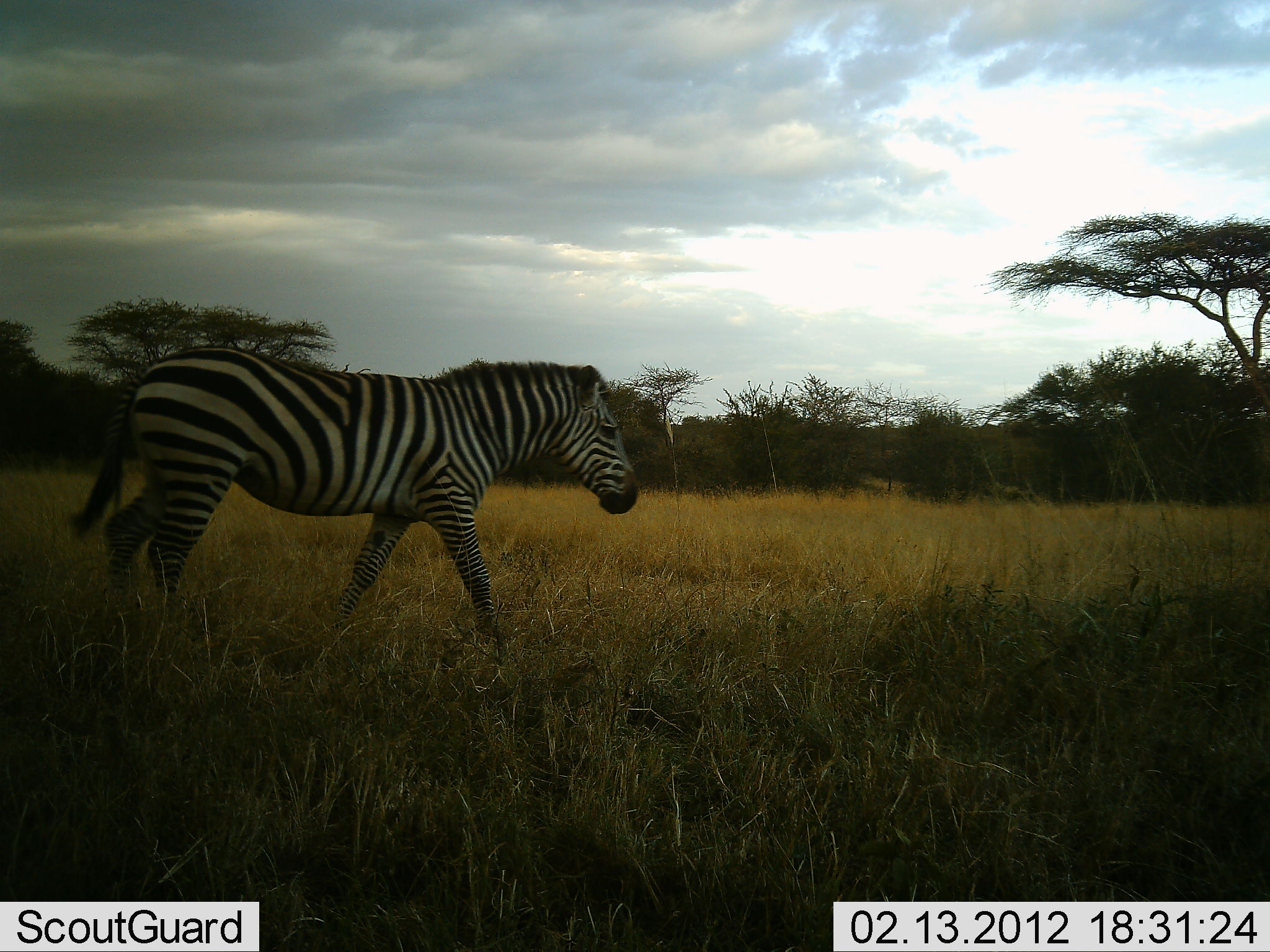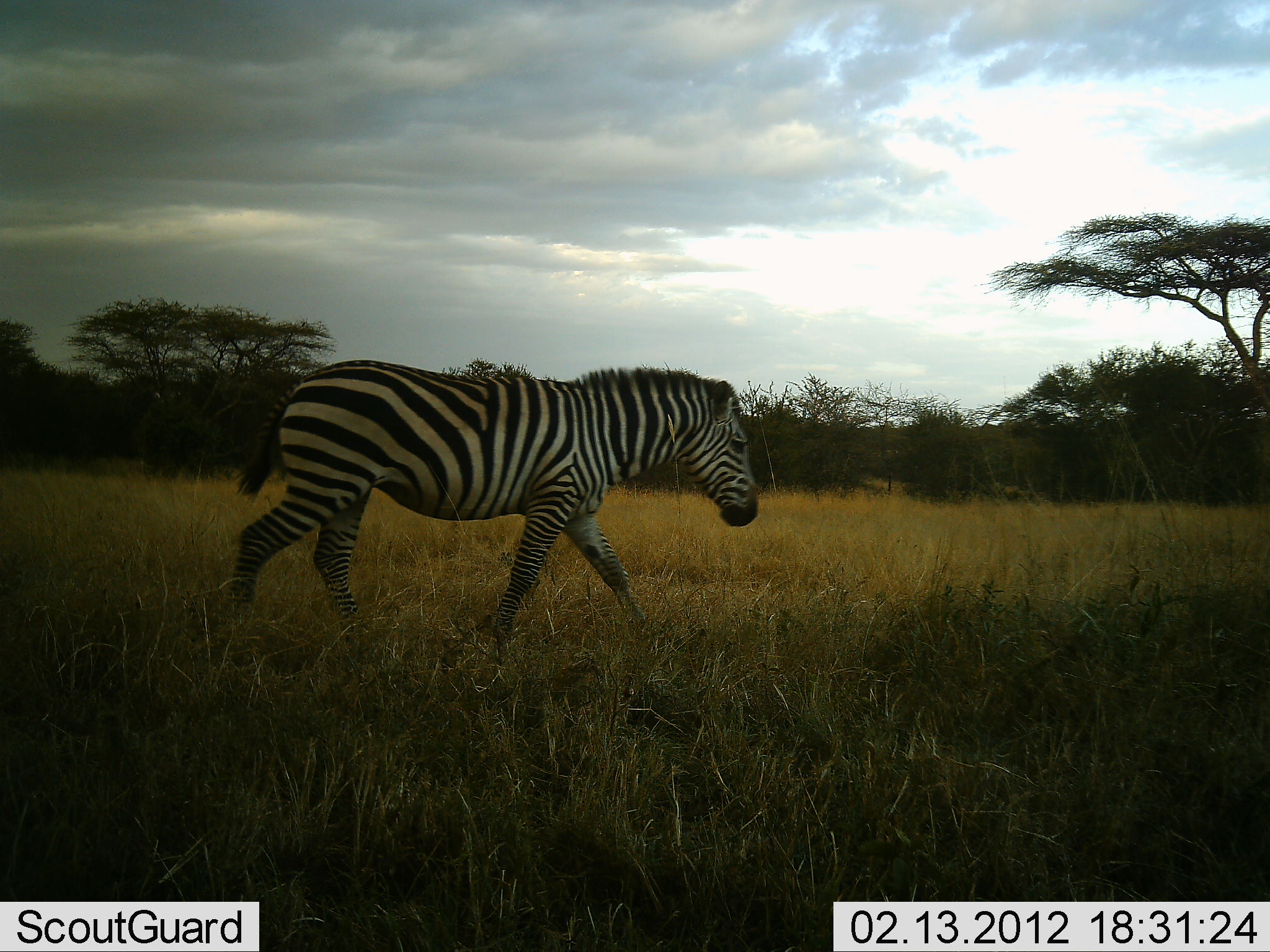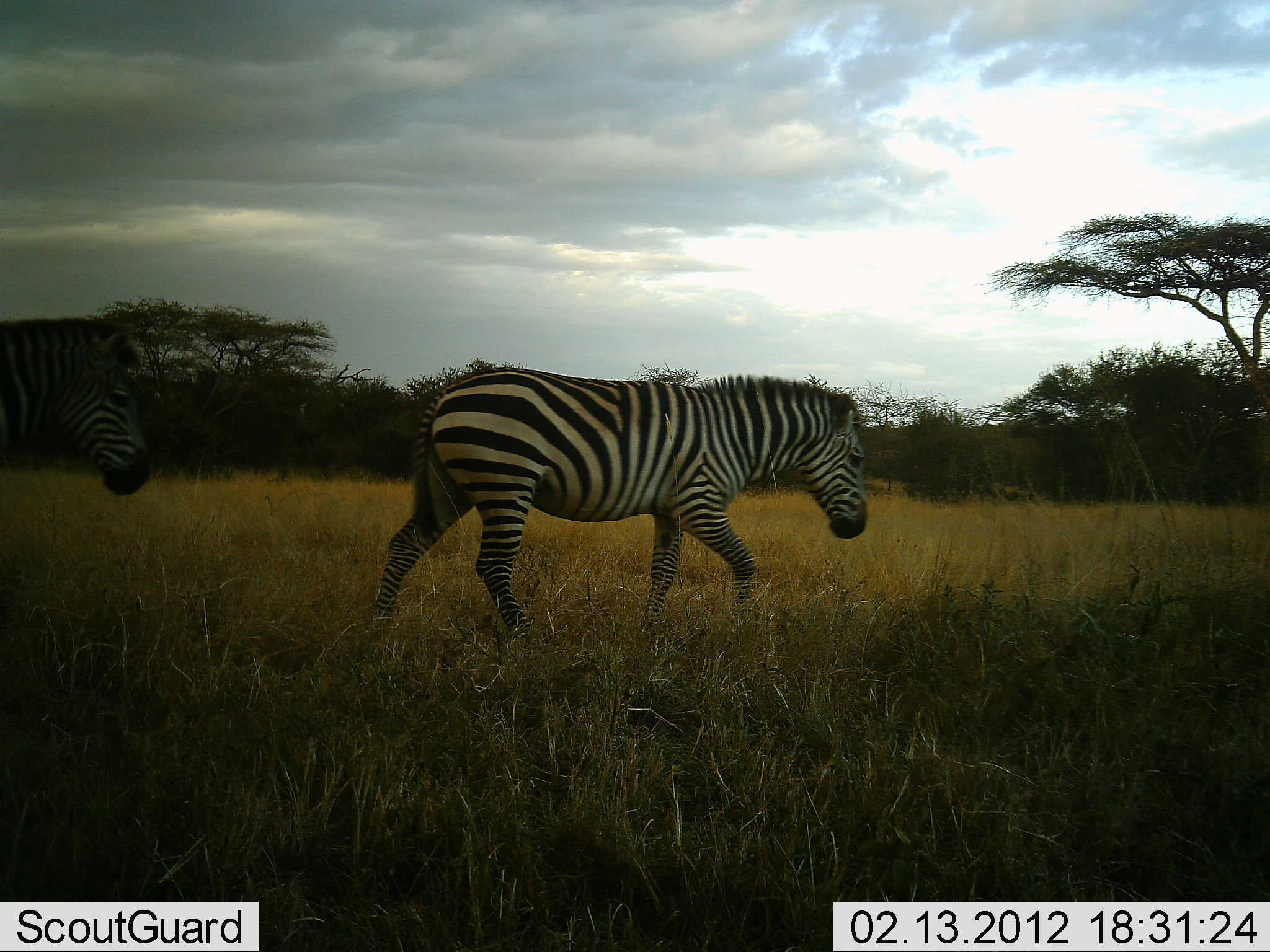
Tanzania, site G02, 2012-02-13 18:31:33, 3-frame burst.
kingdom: Animalia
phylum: Chordata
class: Mammalia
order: Perissodactyla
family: Equidae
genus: Equus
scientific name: Equus quagga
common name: plains zebra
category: zebra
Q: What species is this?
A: Zebra (plains zebra) (Equus quagga).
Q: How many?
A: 2.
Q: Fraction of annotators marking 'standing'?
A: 0%.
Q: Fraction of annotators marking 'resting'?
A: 0%.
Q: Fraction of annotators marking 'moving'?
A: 100%.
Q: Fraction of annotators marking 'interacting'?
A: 0%.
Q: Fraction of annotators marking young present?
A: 0%.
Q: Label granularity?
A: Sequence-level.